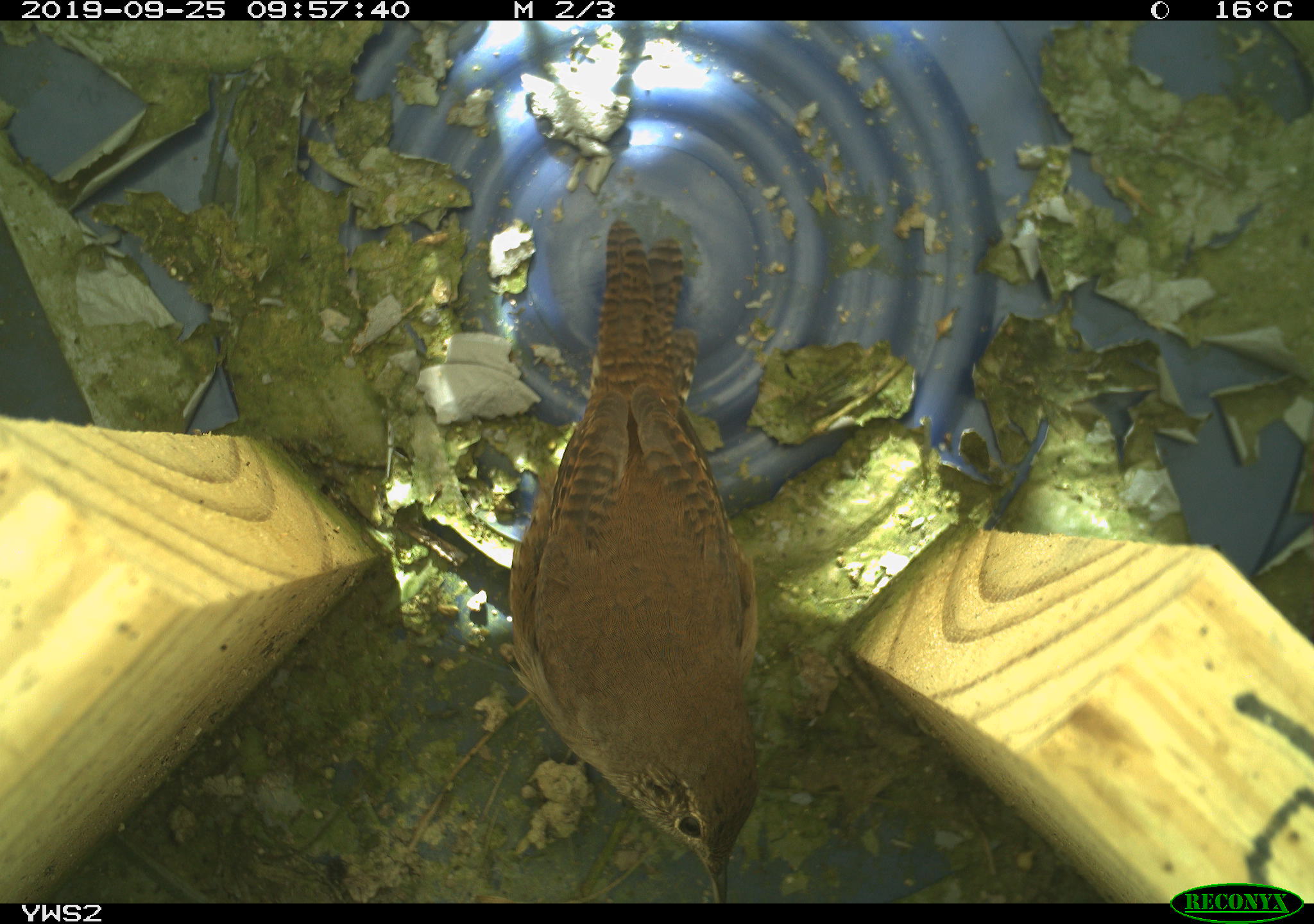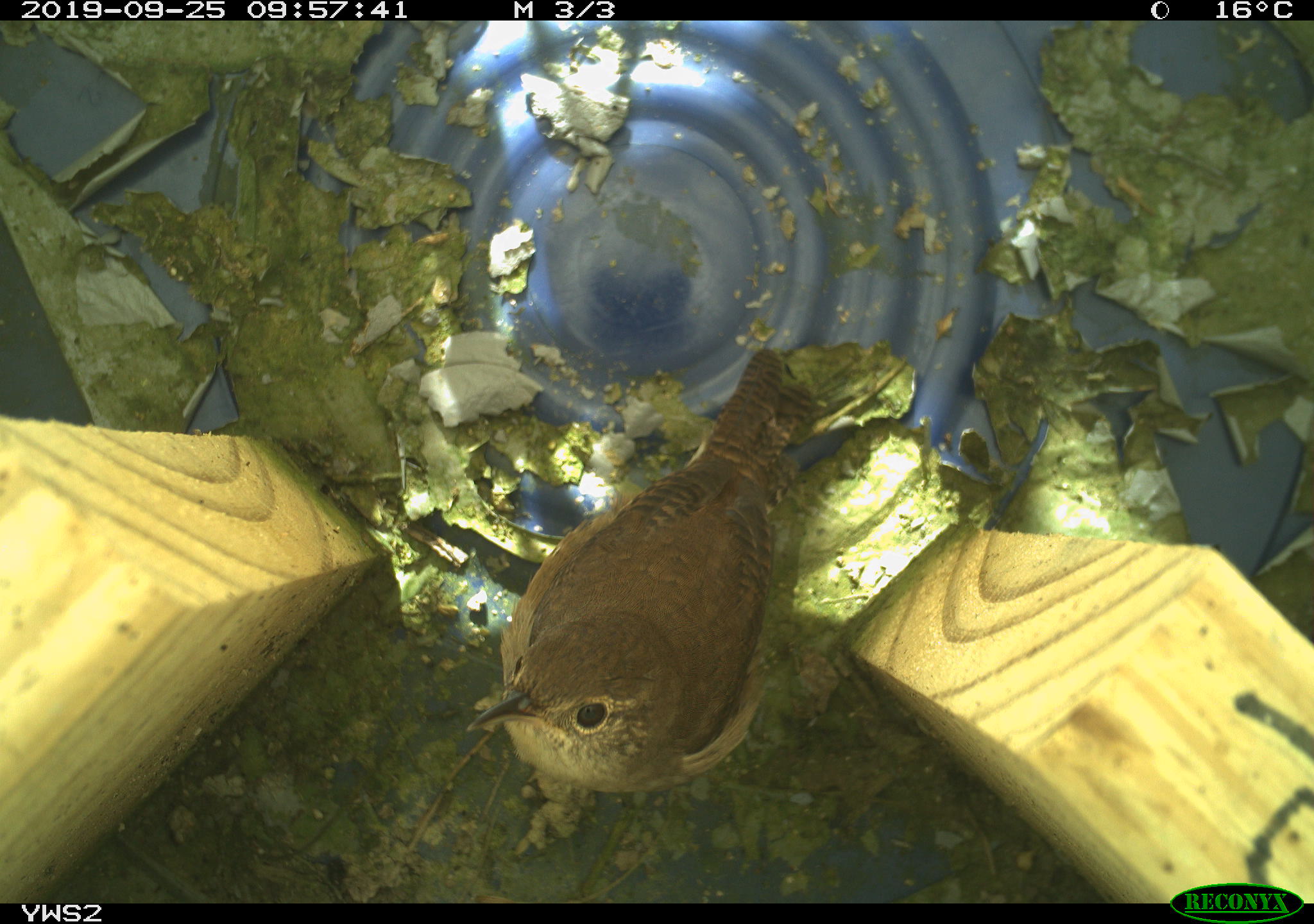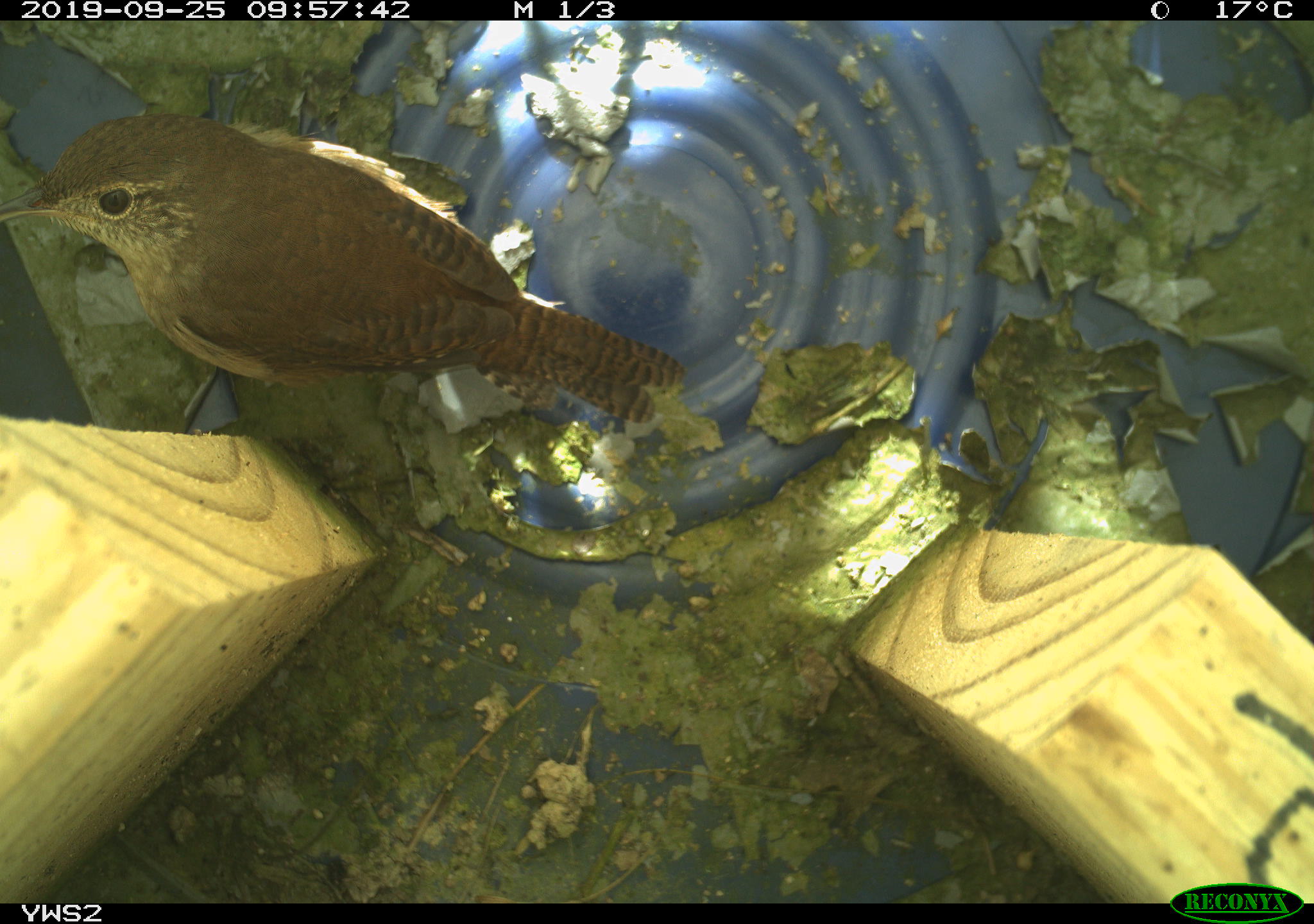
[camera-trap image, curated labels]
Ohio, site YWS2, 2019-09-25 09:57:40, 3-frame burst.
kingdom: Animalia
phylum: Chordata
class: Aves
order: Passeriformes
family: Troglodytidae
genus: Troglodytes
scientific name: Troglodytes aedon aedon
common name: northern house wren